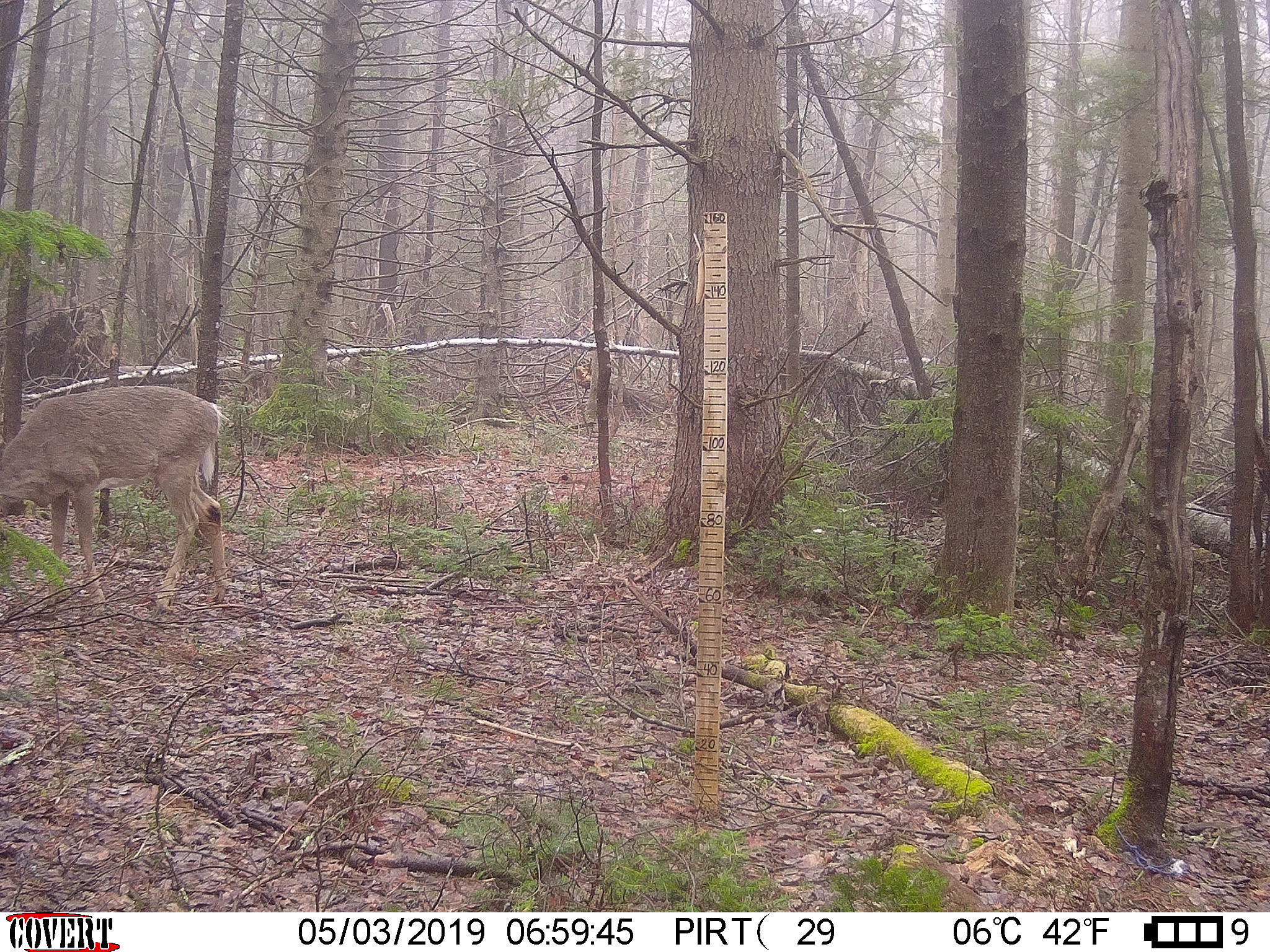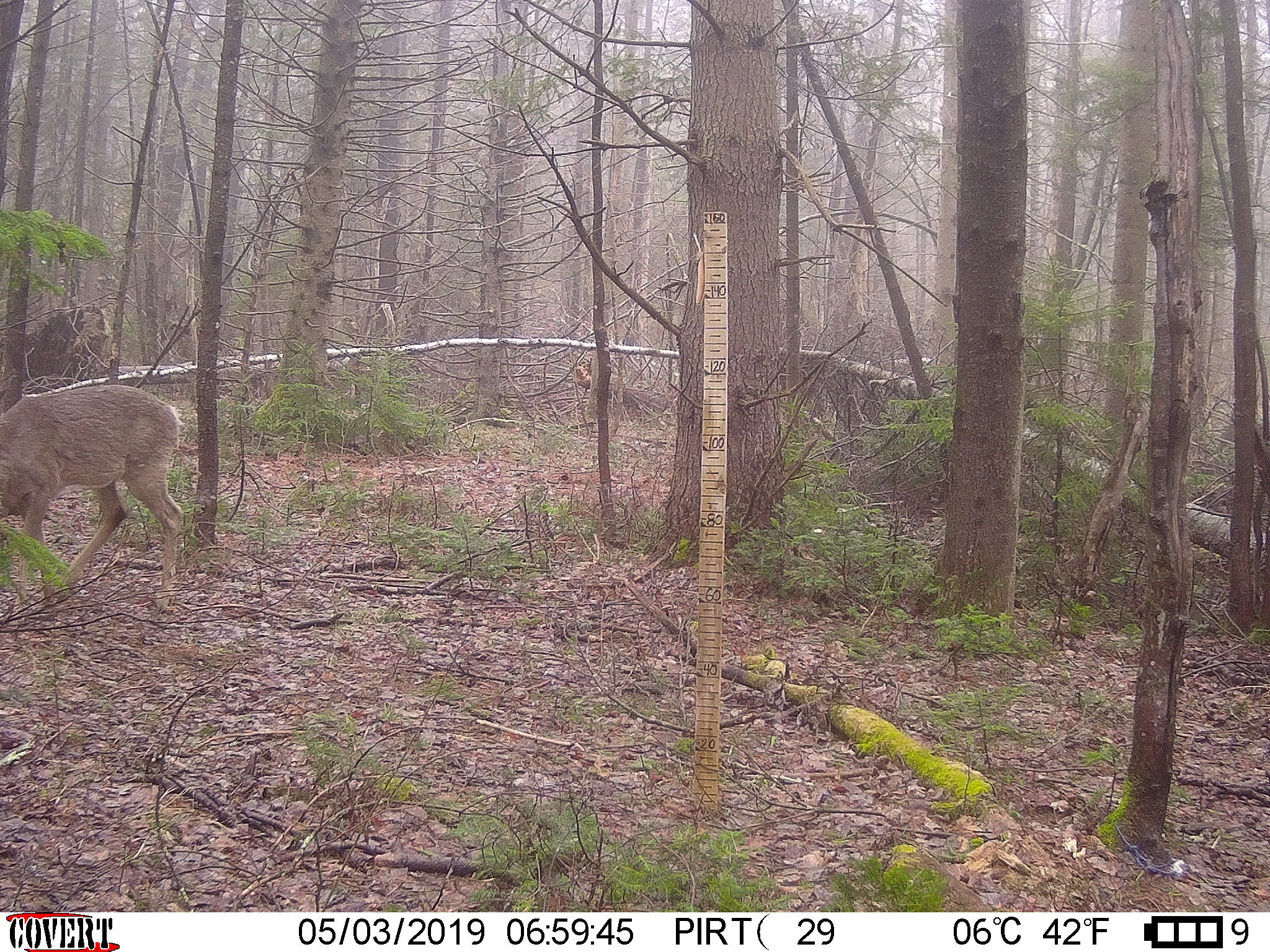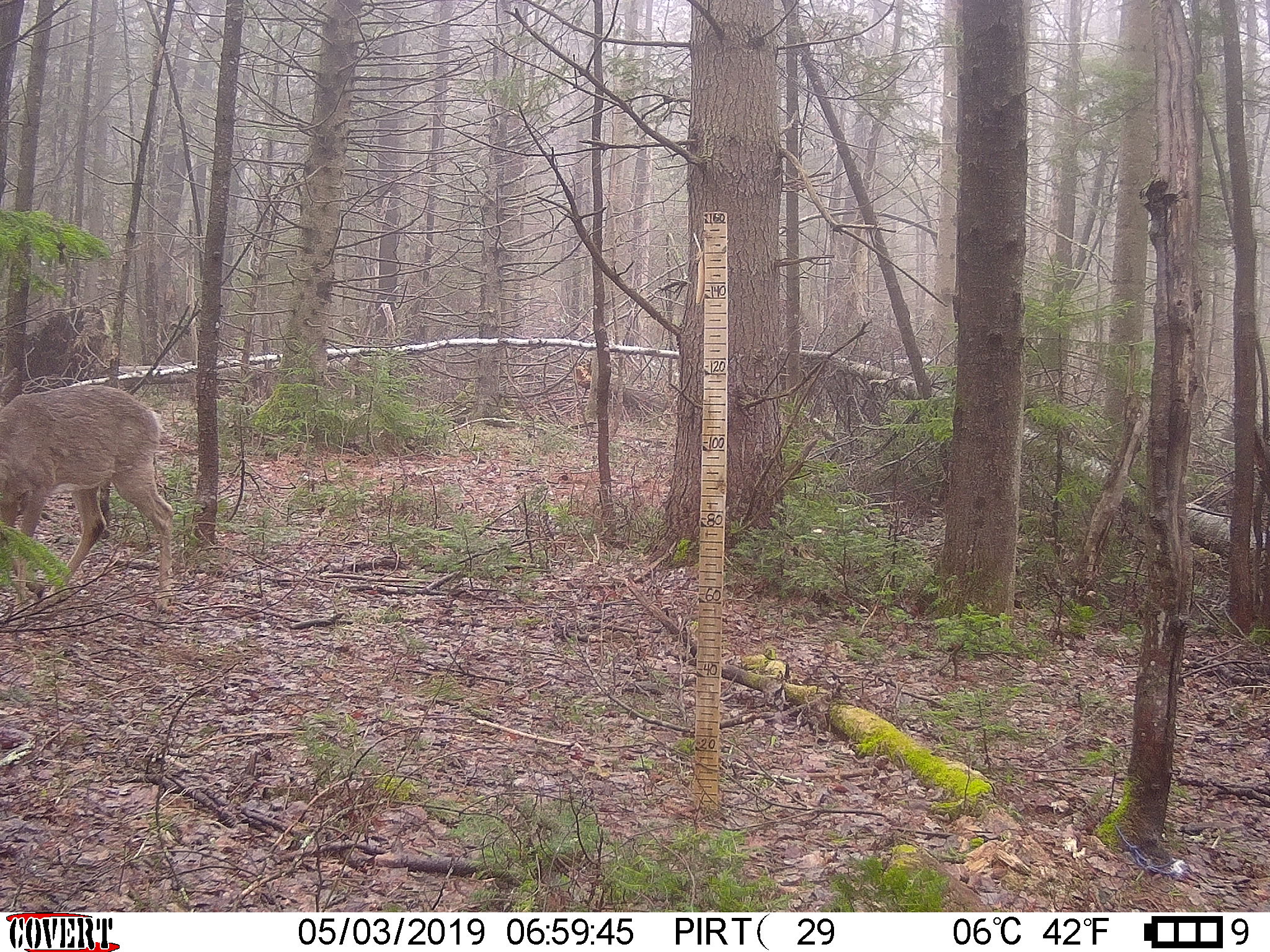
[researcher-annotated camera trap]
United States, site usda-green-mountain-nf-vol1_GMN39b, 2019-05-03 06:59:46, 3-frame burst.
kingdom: Animalia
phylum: Chordata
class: Mammalia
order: Artiodactyla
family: Cervidae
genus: Odocoileus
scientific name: Odocoileus virginianus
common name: white-tailed deer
White-tailed deer (Odocoileus virginianus).